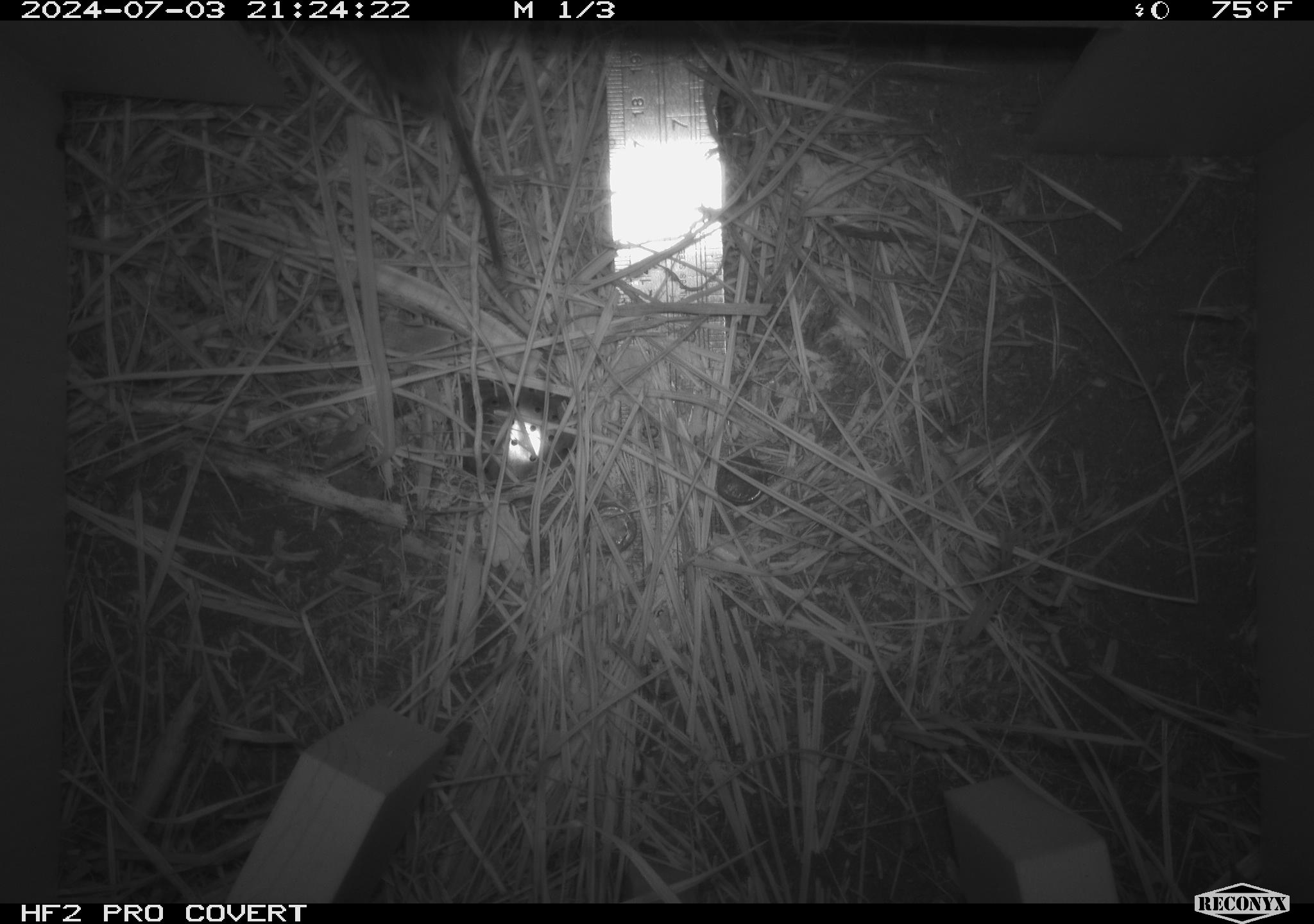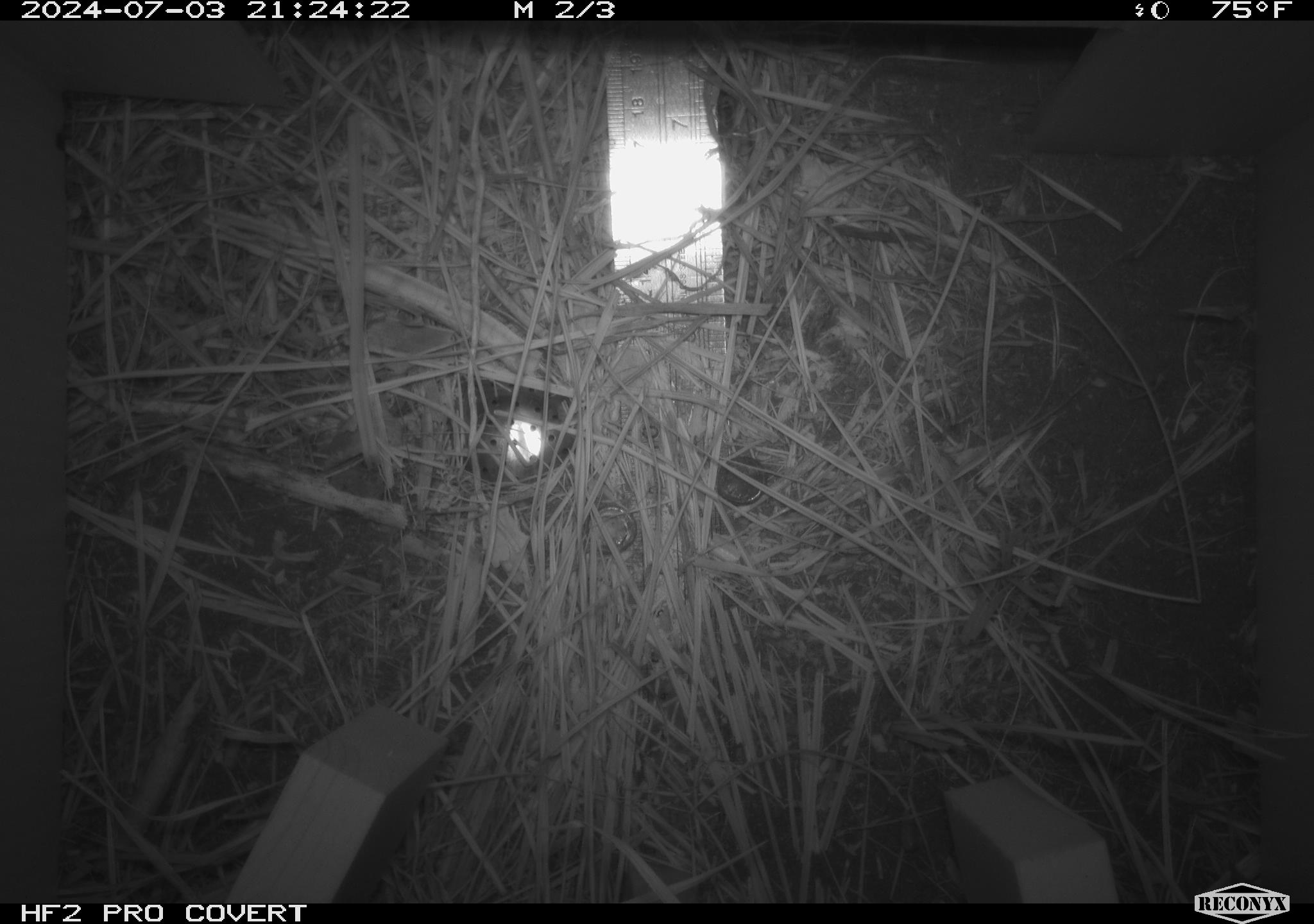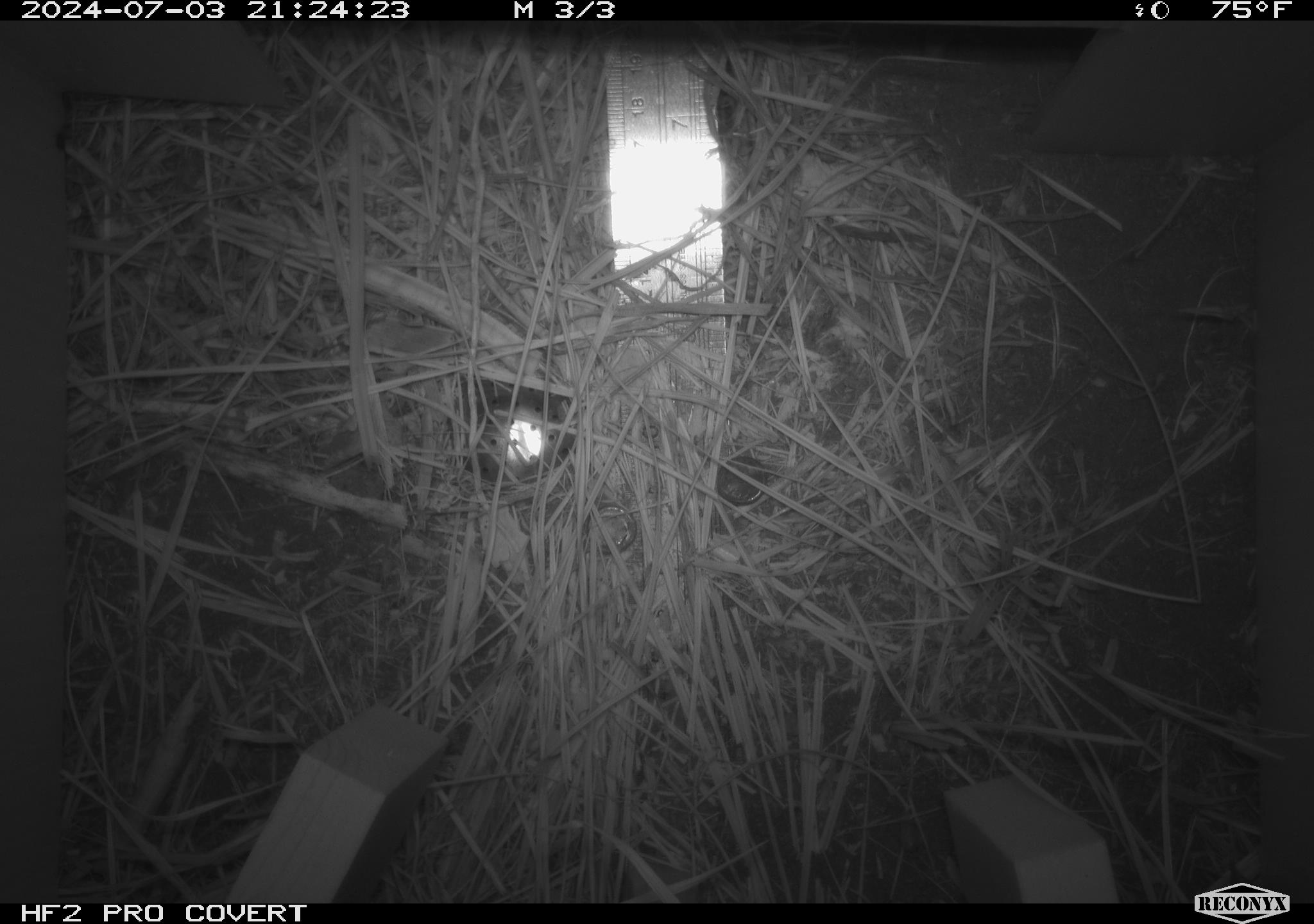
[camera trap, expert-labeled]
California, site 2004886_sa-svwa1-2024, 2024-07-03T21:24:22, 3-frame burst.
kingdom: Animalia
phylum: Chordata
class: Mammalia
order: Rodentia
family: Cricetidae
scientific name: Arvicolinae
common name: voles, lemmings, and muskrats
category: arvicolinae subfamily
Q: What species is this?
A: Arvicolinae subfamily (voles, lemmings, and muskrats) (Arvicolinae).